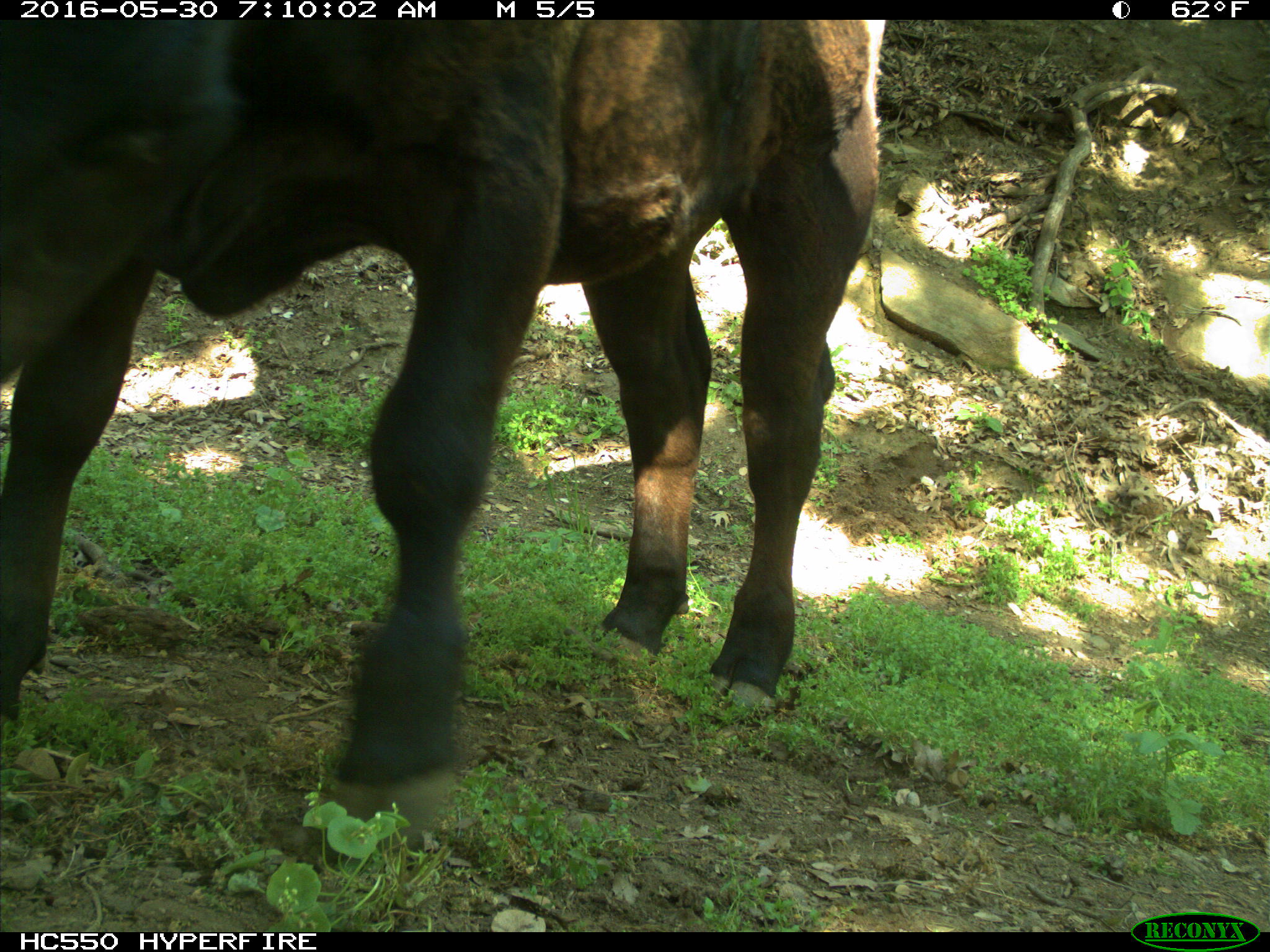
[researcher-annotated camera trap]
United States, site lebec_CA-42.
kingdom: Animalia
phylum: Chordata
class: Mammalia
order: Artiodactyla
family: Bovidae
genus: Bos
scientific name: Bos taurus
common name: domestic cow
Bos taurus (domestic cow).